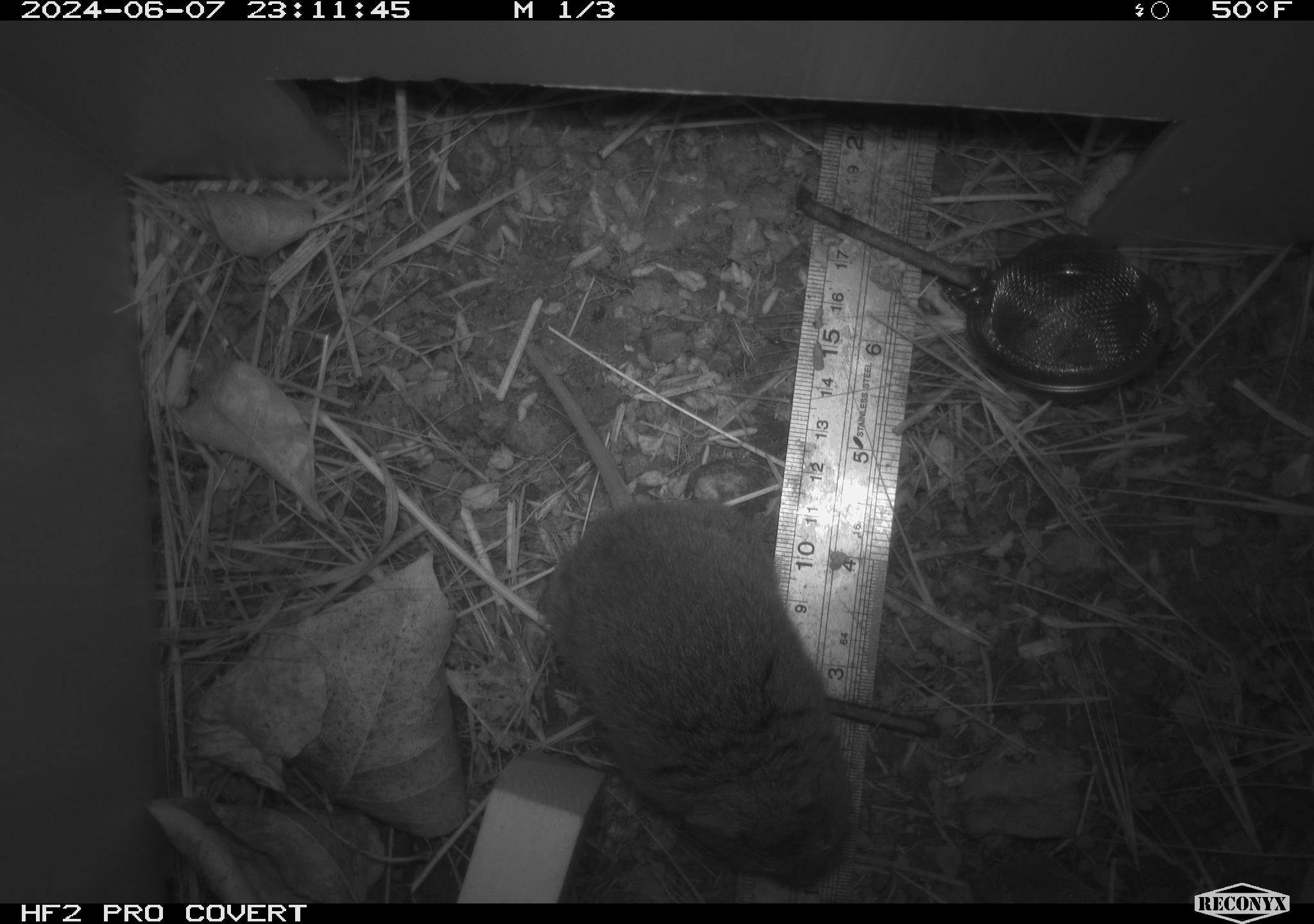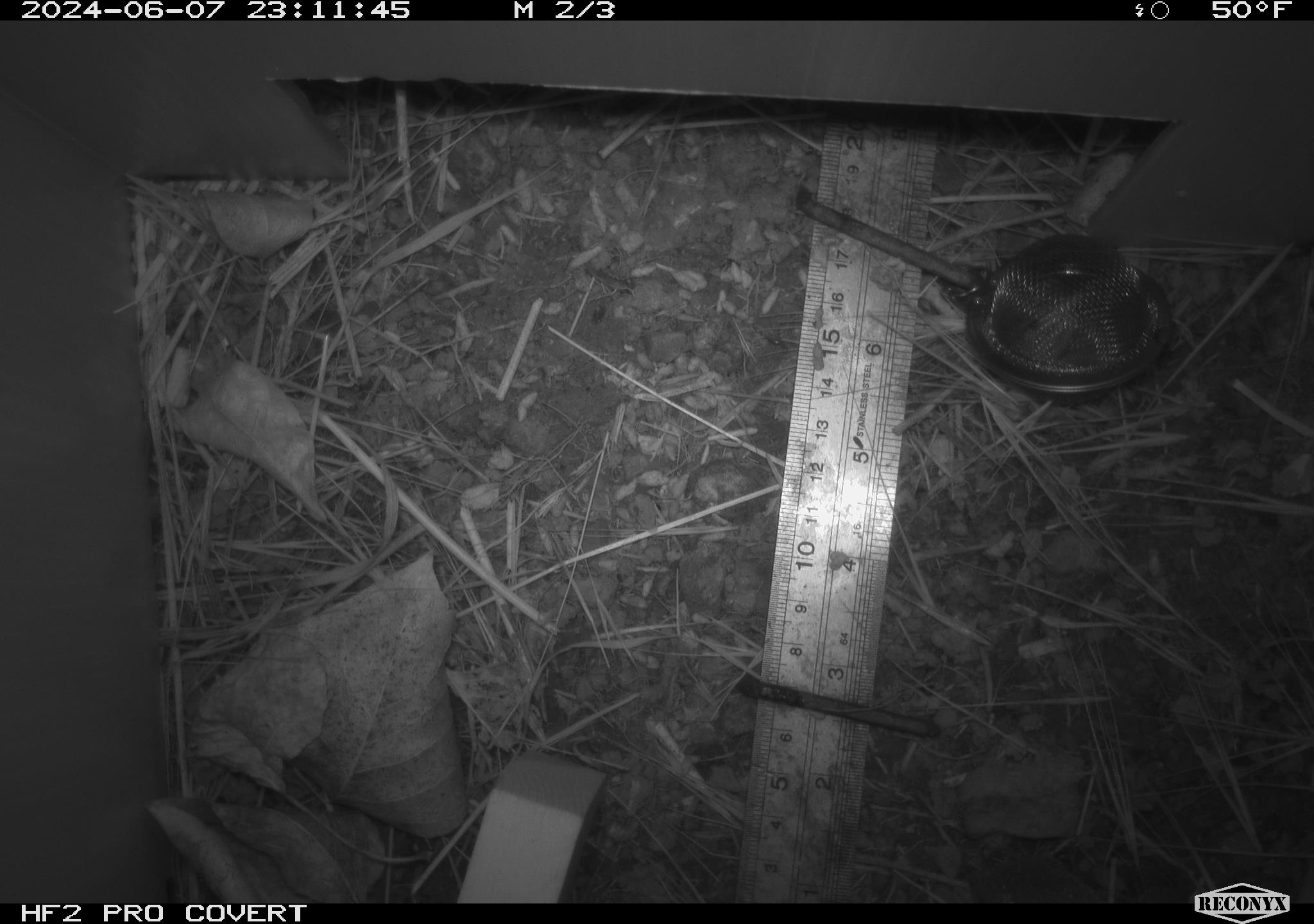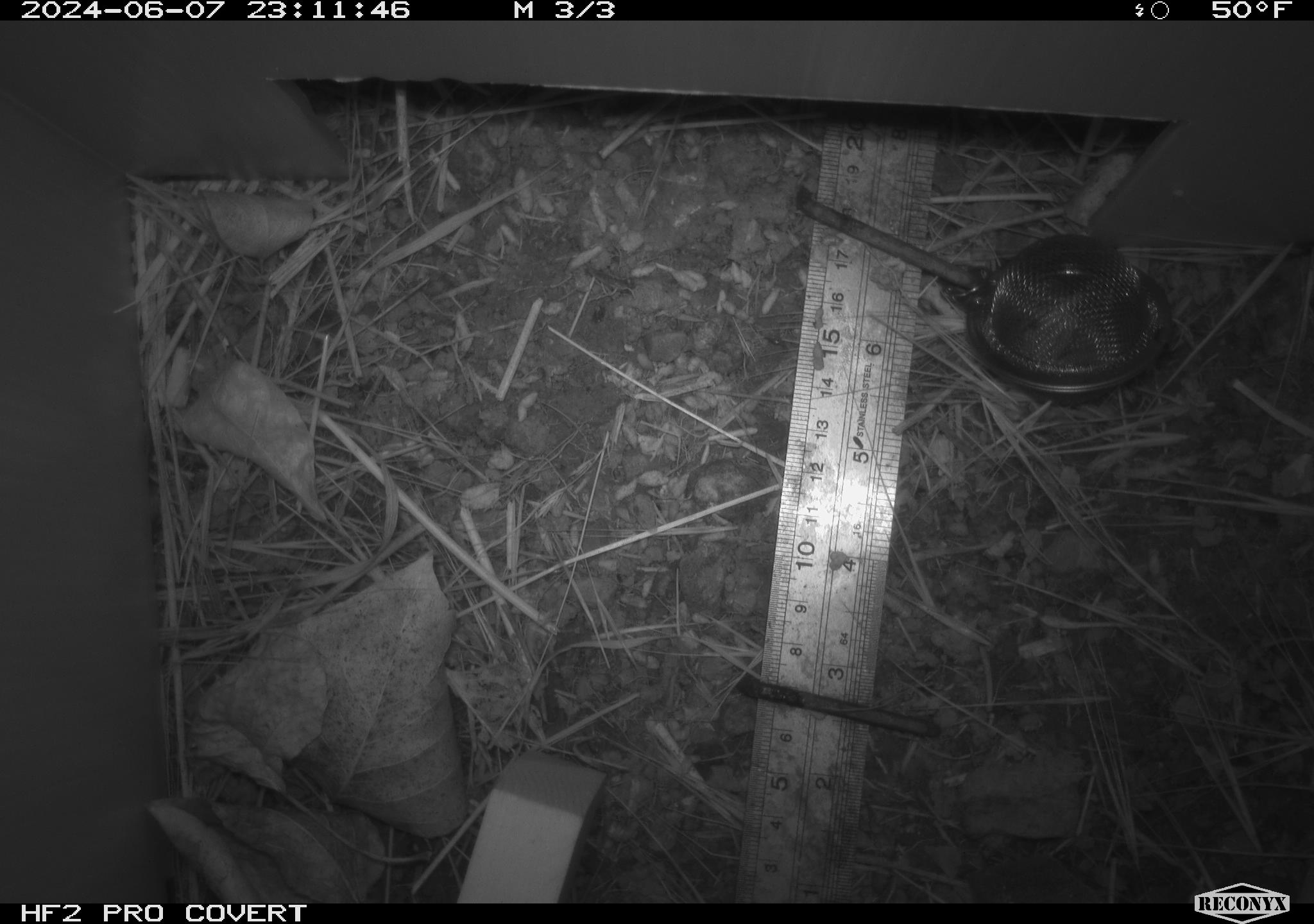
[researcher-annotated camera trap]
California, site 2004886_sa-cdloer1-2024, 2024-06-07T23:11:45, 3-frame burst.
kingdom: Animalia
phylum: Chordata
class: Mammalia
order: Rodentia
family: Cricetidae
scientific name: Arvicolinae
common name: voles, lemmings, and muskrats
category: arvicolinae subfamily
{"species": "arvicolinae subfamily (voles, lemmings, and muskrats) (Arvicolinae)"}